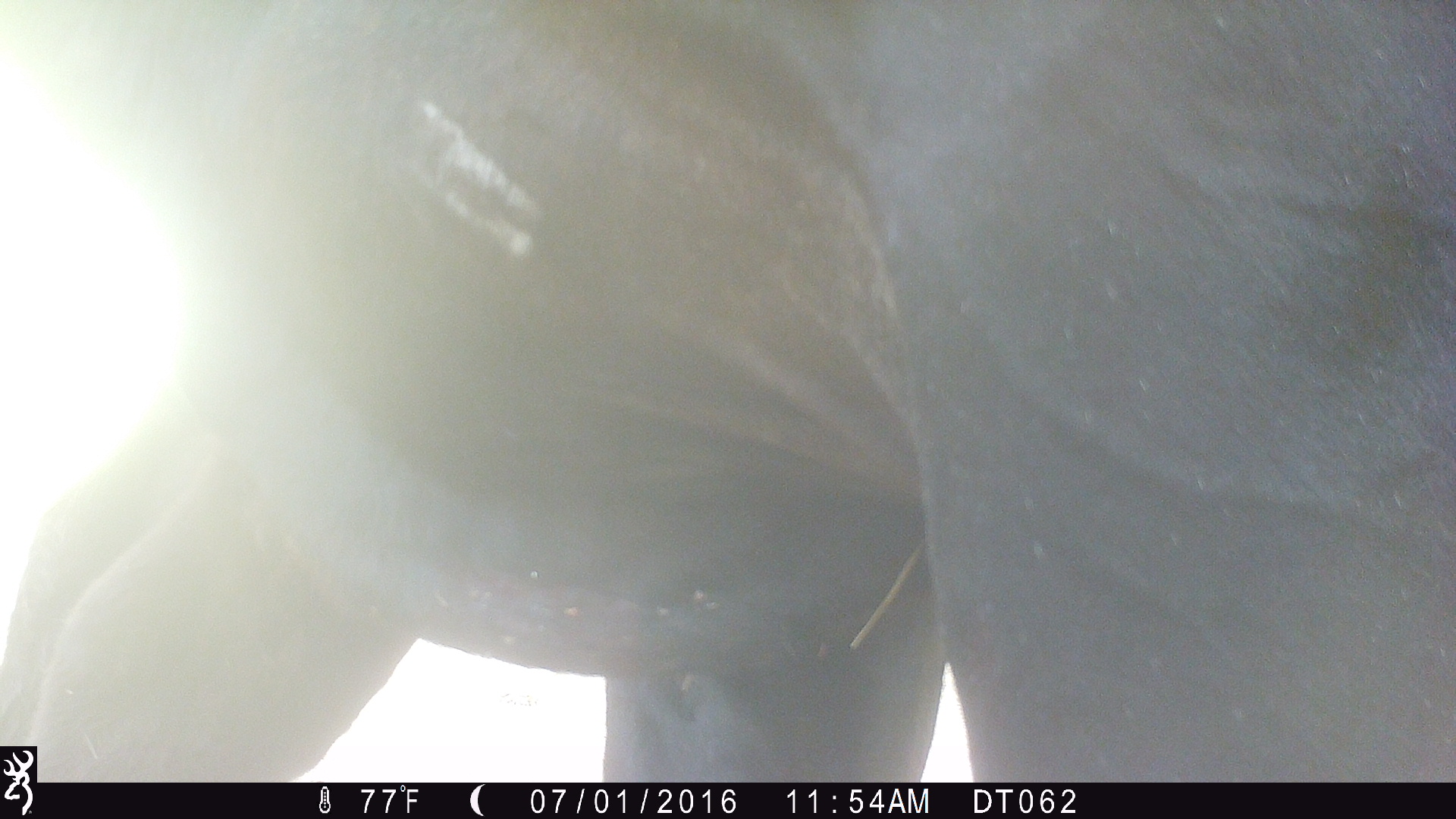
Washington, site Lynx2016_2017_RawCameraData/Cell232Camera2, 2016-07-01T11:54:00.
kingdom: Animalia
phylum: Chordata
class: Mammalia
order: Artiodactyla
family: Bovidae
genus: Bos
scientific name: Bos taurus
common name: domestic cattle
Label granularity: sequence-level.